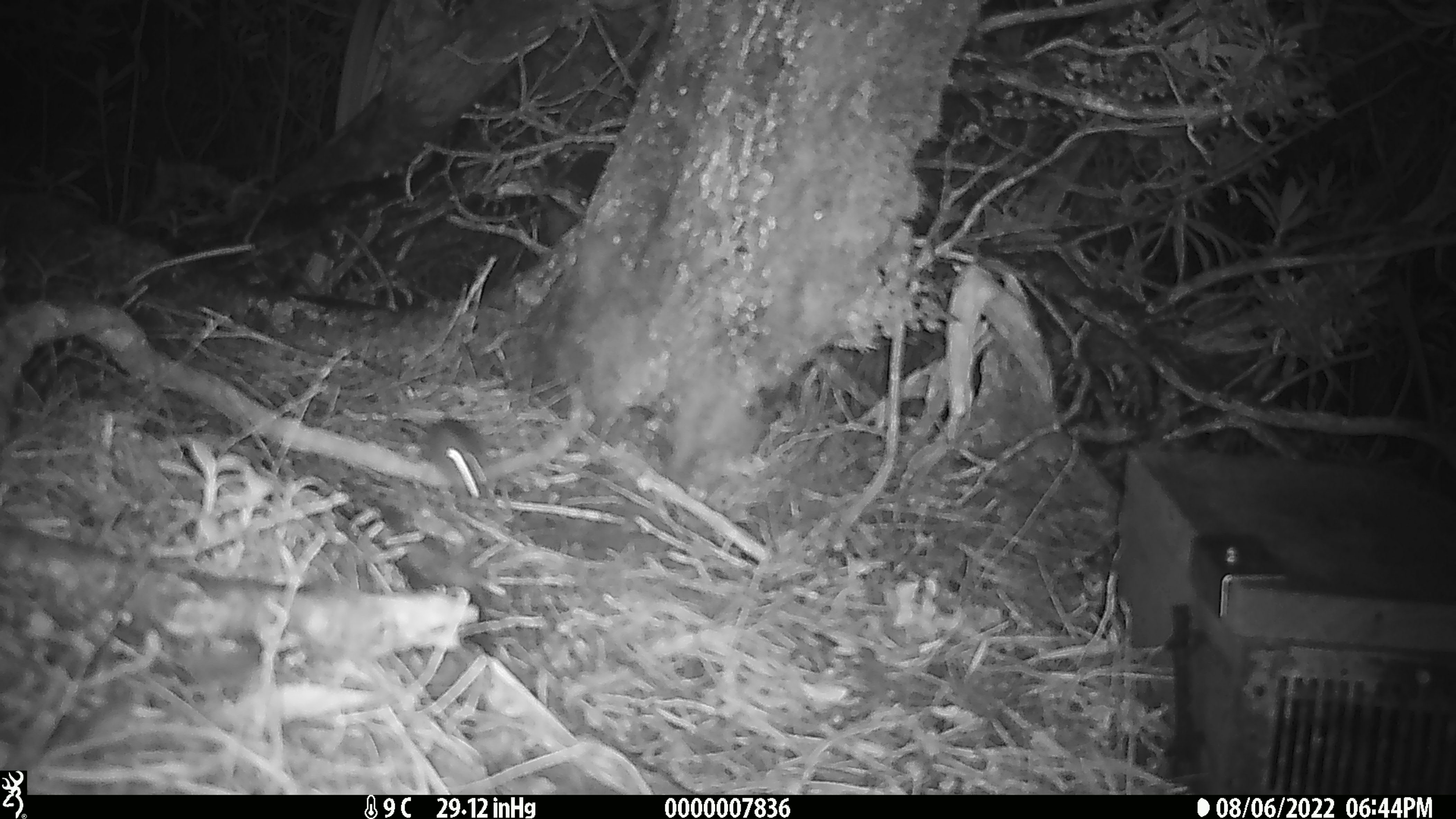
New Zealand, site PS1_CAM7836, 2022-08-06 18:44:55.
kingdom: Animalia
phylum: Chordata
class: Mammalia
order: Rodentia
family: Muridae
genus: Mus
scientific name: Mus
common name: mouse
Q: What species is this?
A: Mouse (Mus).